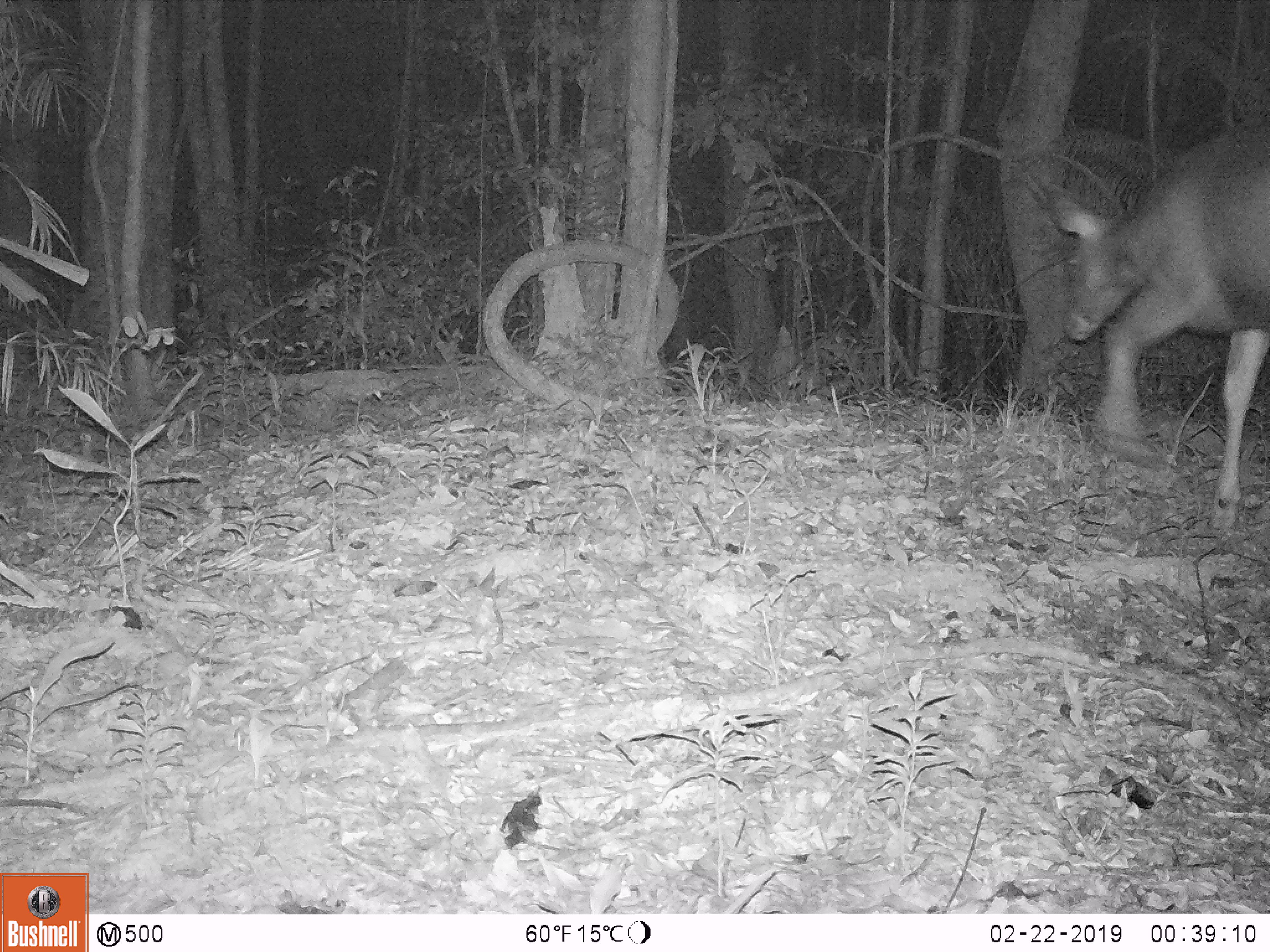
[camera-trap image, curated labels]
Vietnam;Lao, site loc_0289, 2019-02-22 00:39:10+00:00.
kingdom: Animalia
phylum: Chordata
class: Mammalia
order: Artiodactyla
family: Cervidae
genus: Rusa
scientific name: Rusa unicolor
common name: sambar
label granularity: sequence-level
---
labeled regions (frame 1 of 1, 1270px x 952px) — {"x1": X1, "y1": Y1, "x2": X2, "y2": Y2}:
sambar: {"x1": 1048, "y1": 124, "x2": 1270, "y2": 531}